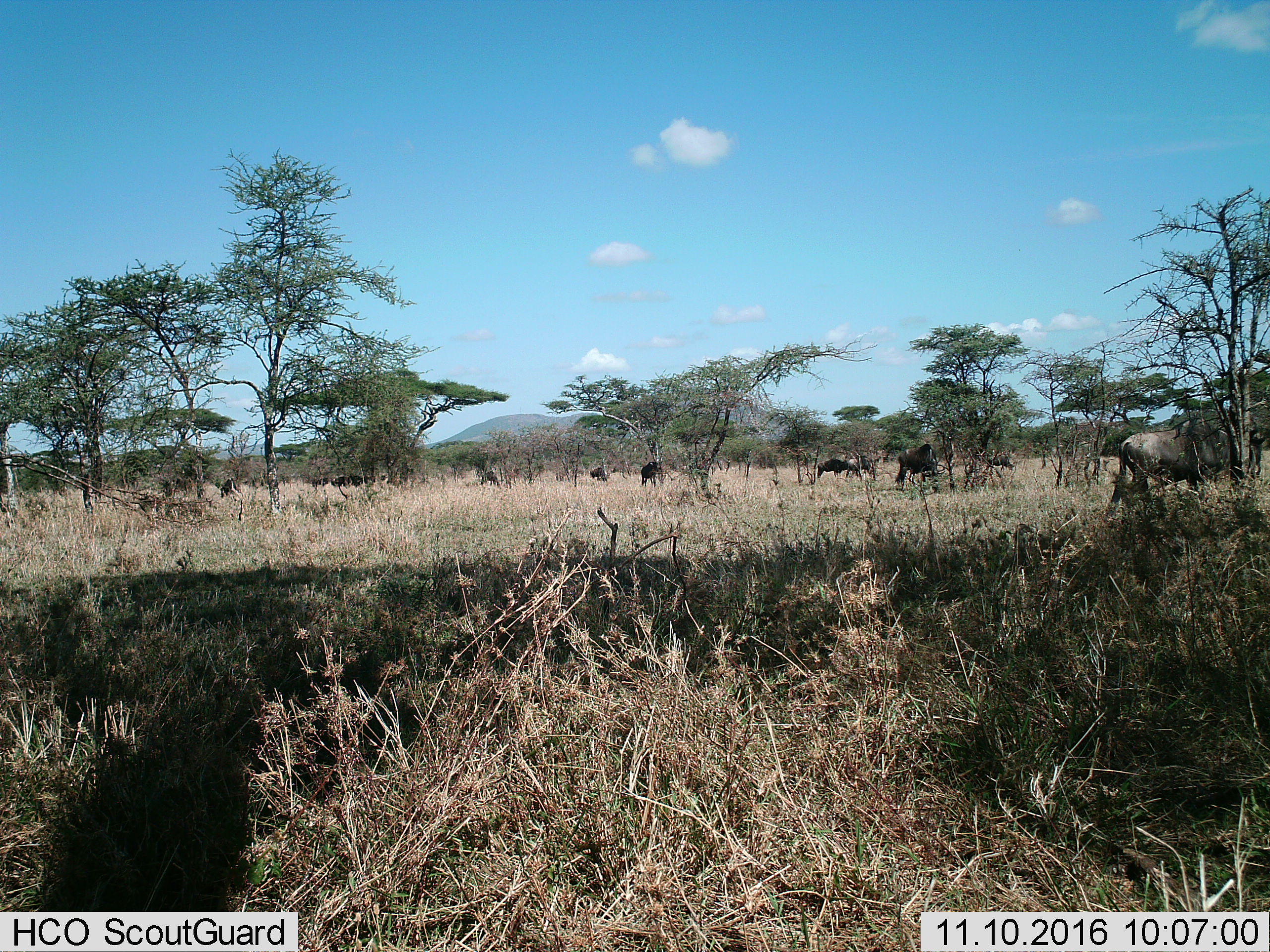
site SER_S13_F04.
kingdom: Animalia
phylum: Chordata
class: Mammalia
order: Artiodactyla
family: Bovidae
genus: Connochaetes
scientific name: Connochaetes taurinus taurinus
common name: blue wildebeest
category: wildebeestblue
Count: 11-50.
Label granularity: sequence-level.